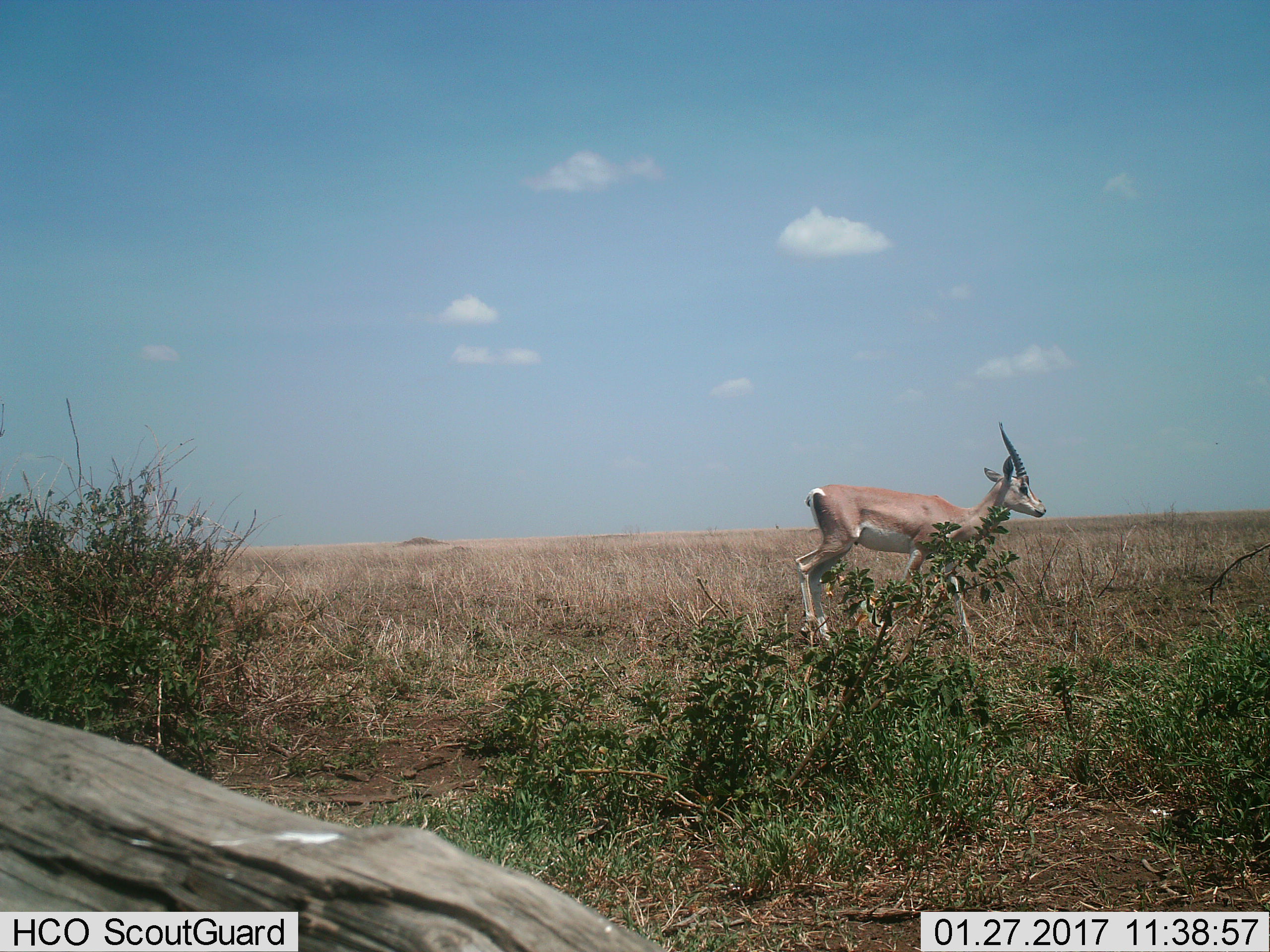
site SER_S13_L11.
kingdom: Animalia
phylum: Chordata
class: Mammalia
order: Artiodactyla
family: Bovidae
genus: Nanger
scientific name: Nanger granti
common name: grant's gazelle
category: gazellegrants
Gazellegrants (grant's gazelle) (Nanger granti), count 1. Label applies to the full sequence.